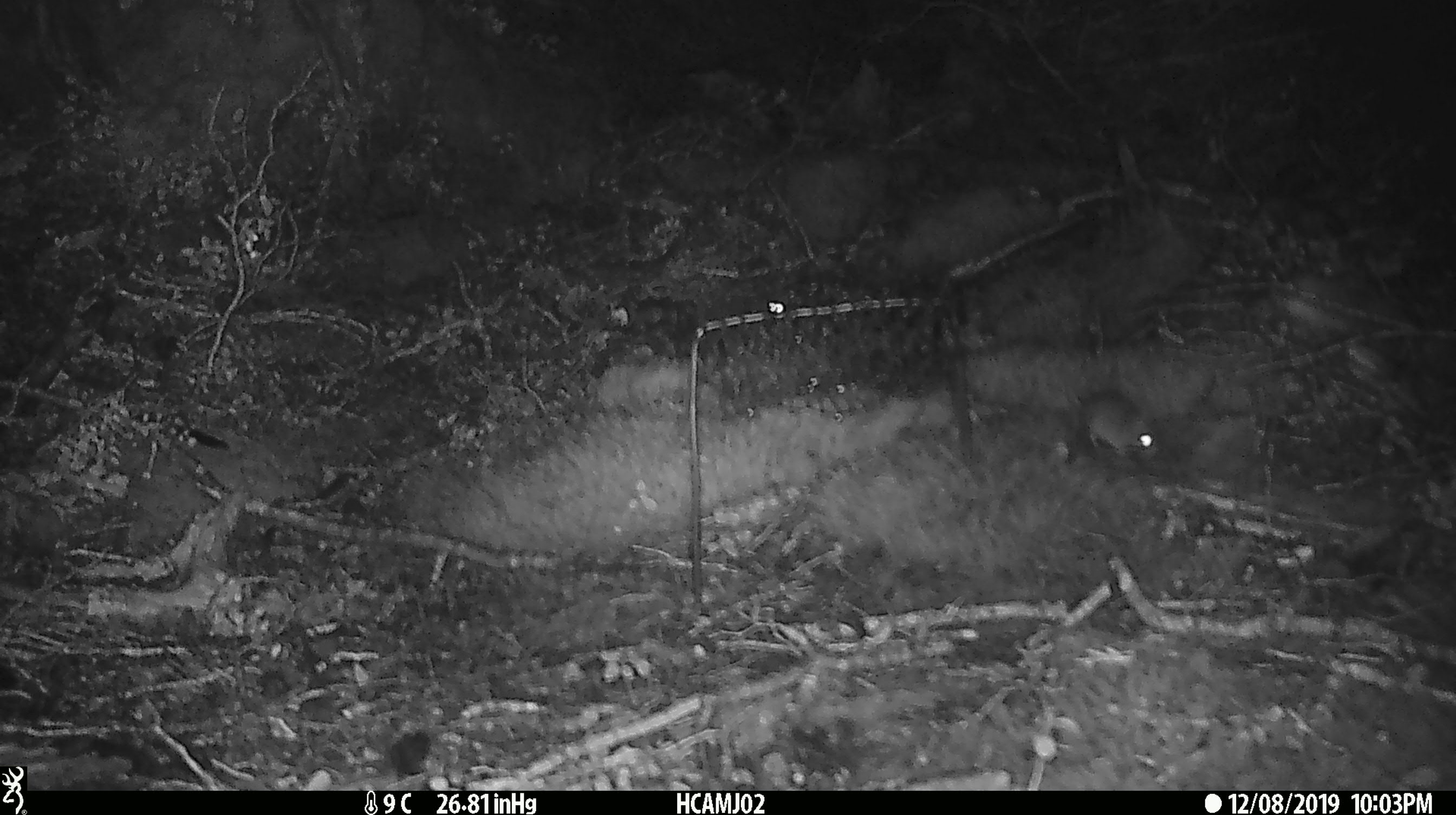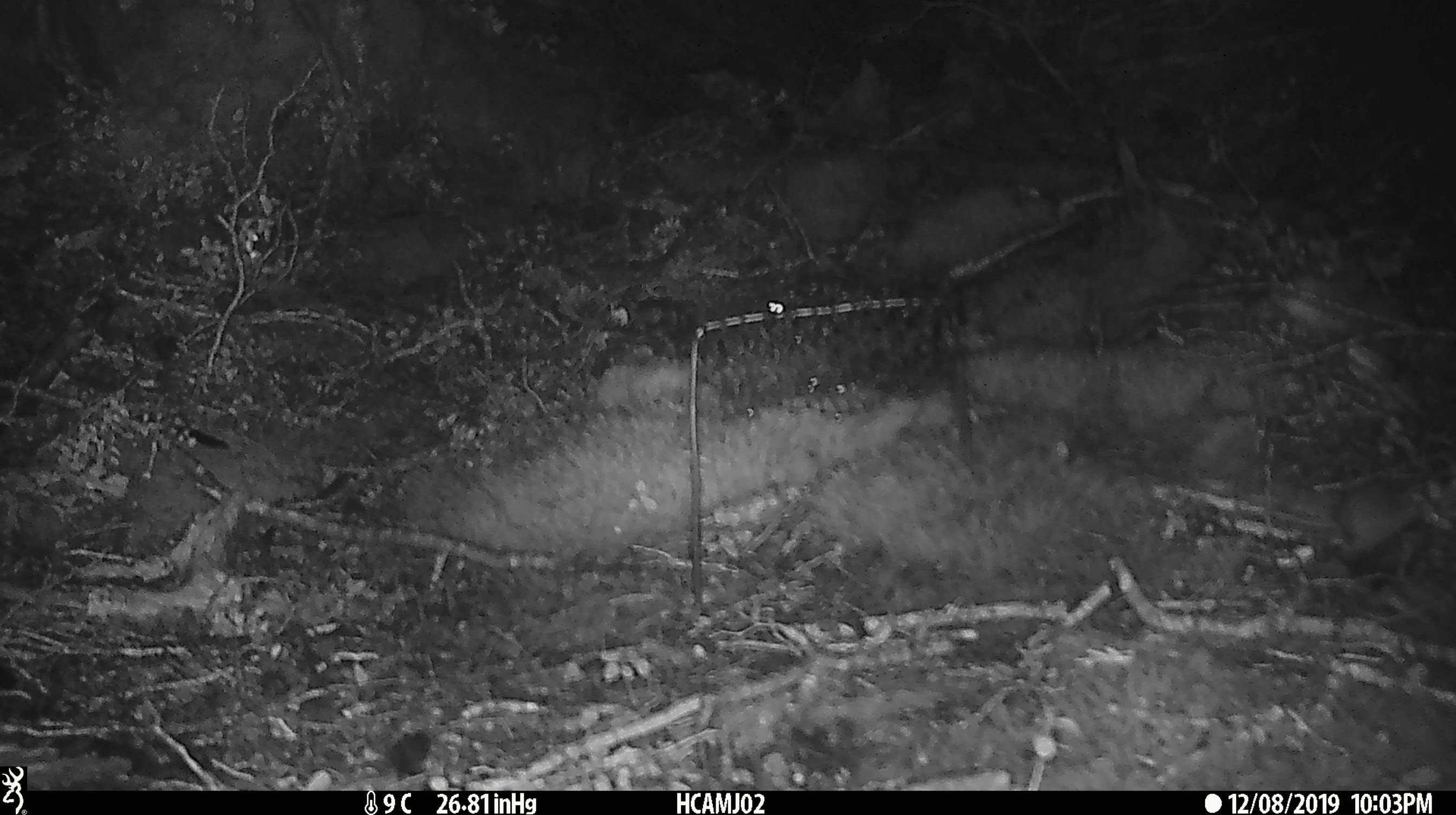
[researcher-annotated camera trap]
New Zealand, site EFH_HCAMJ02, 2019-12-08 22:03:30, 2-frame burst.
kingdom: Animalia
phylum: Chordata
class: Mammalia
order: Rodentia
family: Muridae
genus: Mus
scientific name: Mus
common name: mouse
Mouse (Mus).